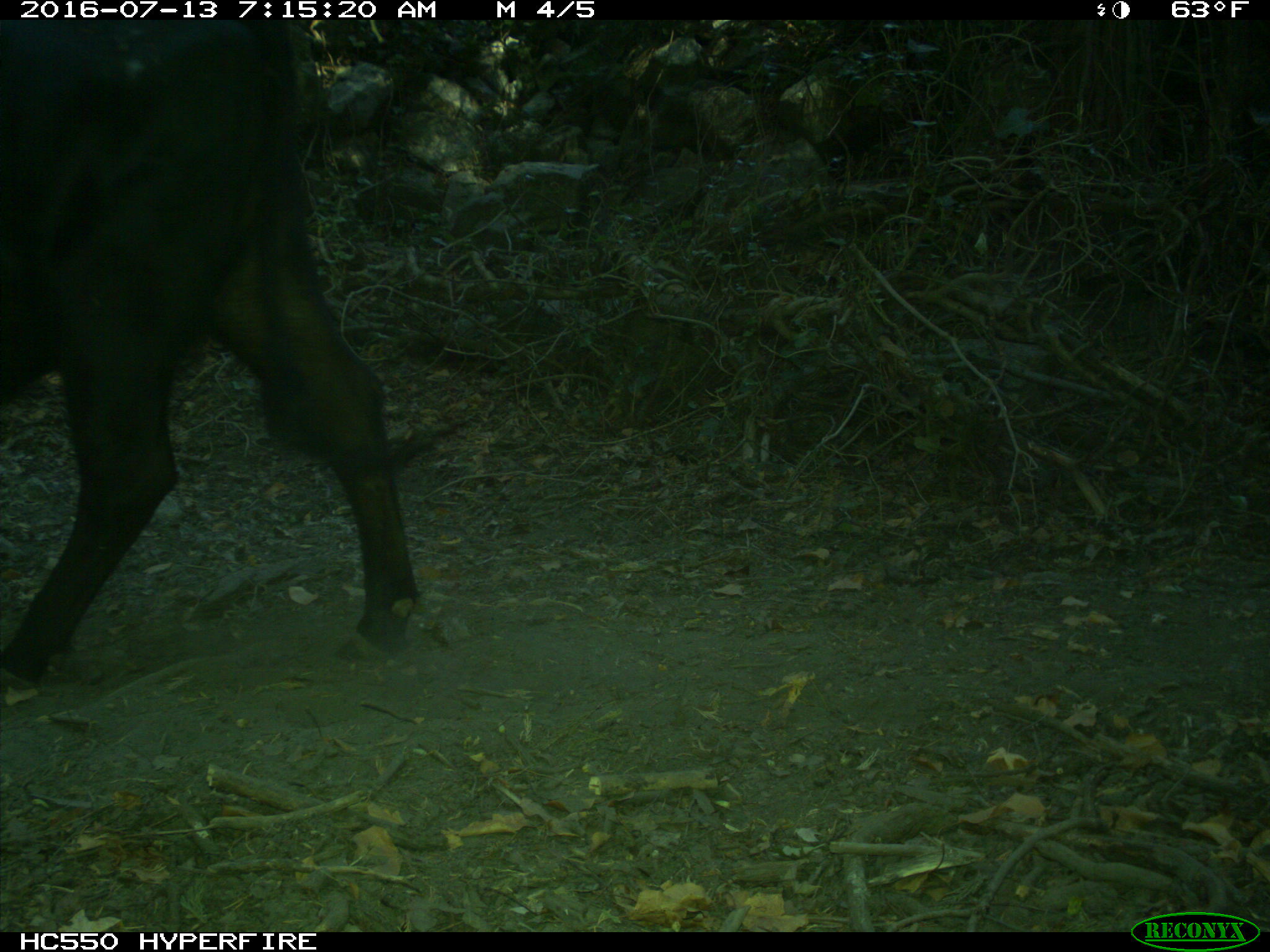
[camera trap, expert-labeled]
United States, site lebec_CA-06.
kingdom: Animalia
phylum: Chordata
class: Mammalia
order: Artiodactyla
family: Bovidae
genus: Bos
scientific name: Bos taurus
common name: domestic cow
Bos taurus (domestic cow).